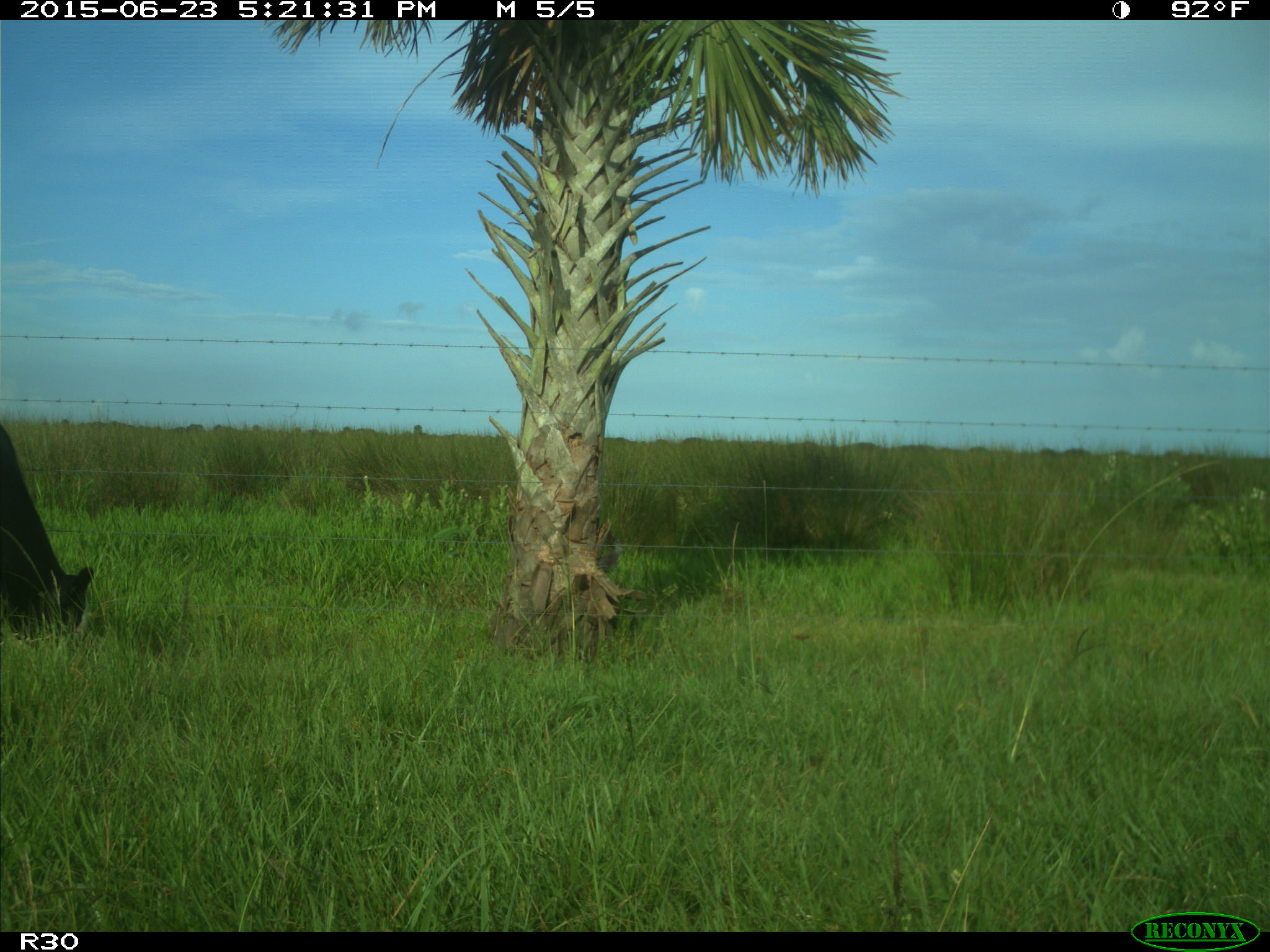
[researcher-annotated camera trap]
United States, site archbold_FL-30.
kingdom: Animalia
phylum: Chordata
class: Mammalia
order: Artiodactyla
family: Bovidae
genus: Bos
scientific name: Bos taurus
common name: domestic cow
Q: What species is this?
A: Bos taurus (domestic cow).